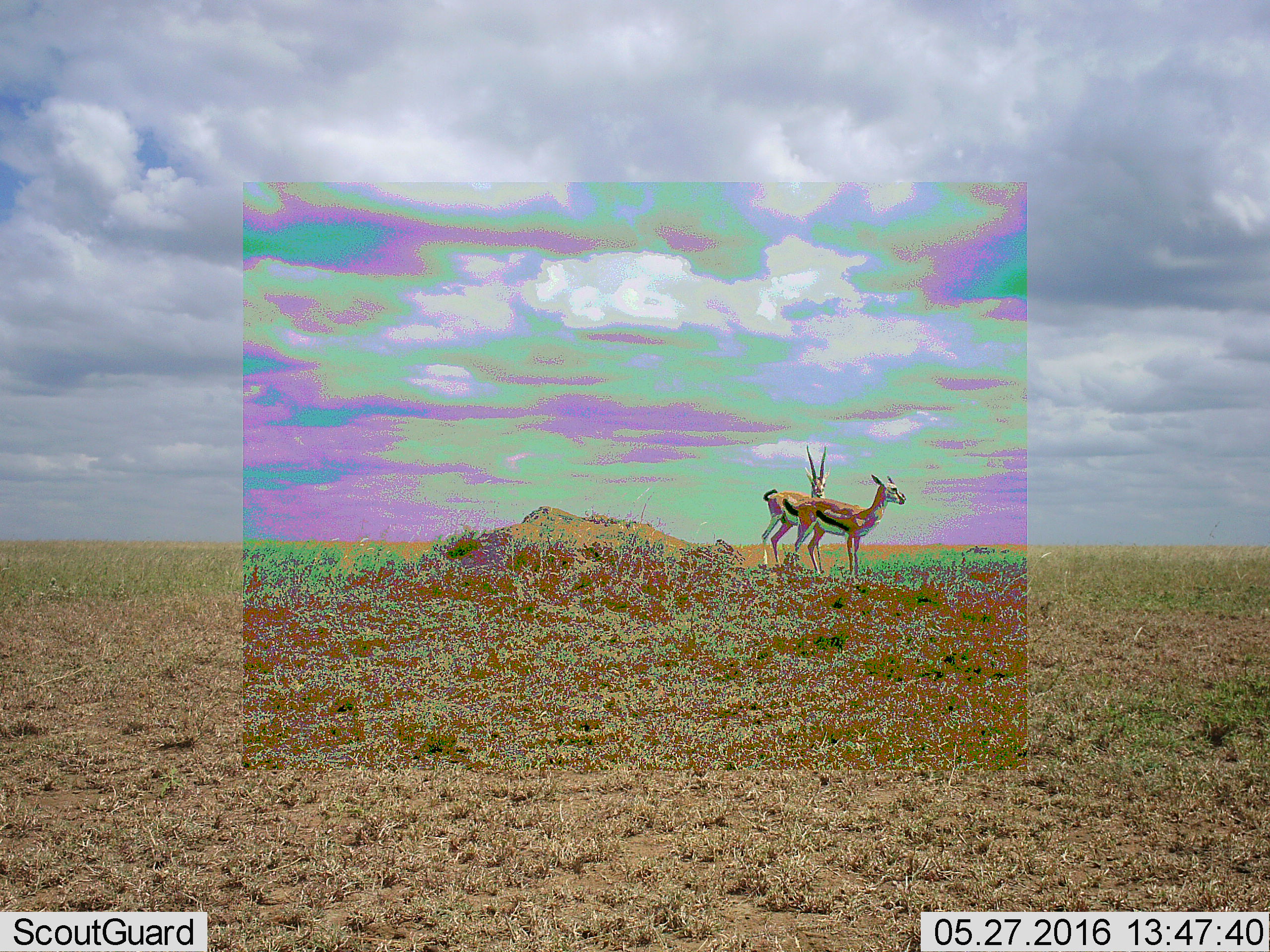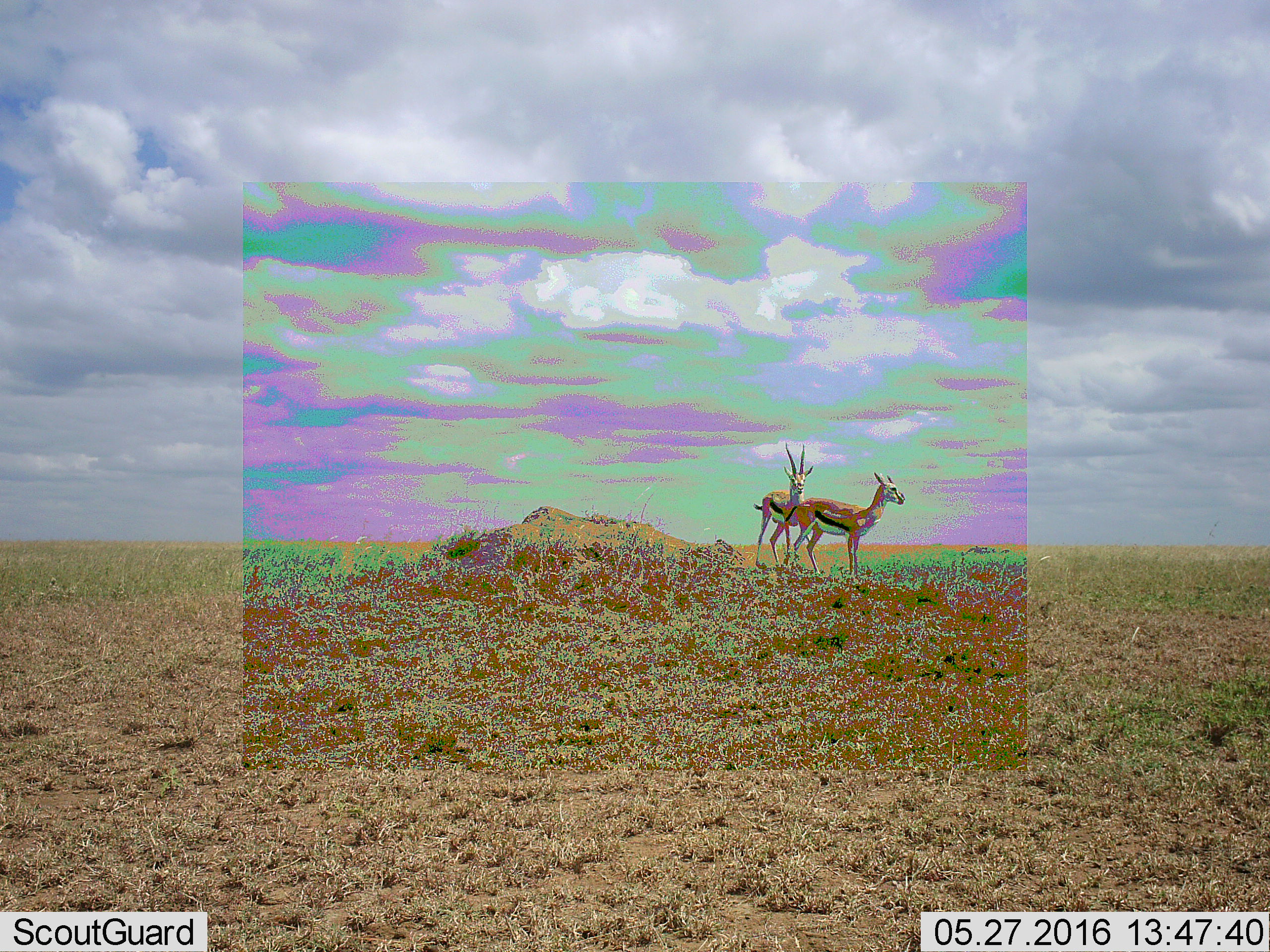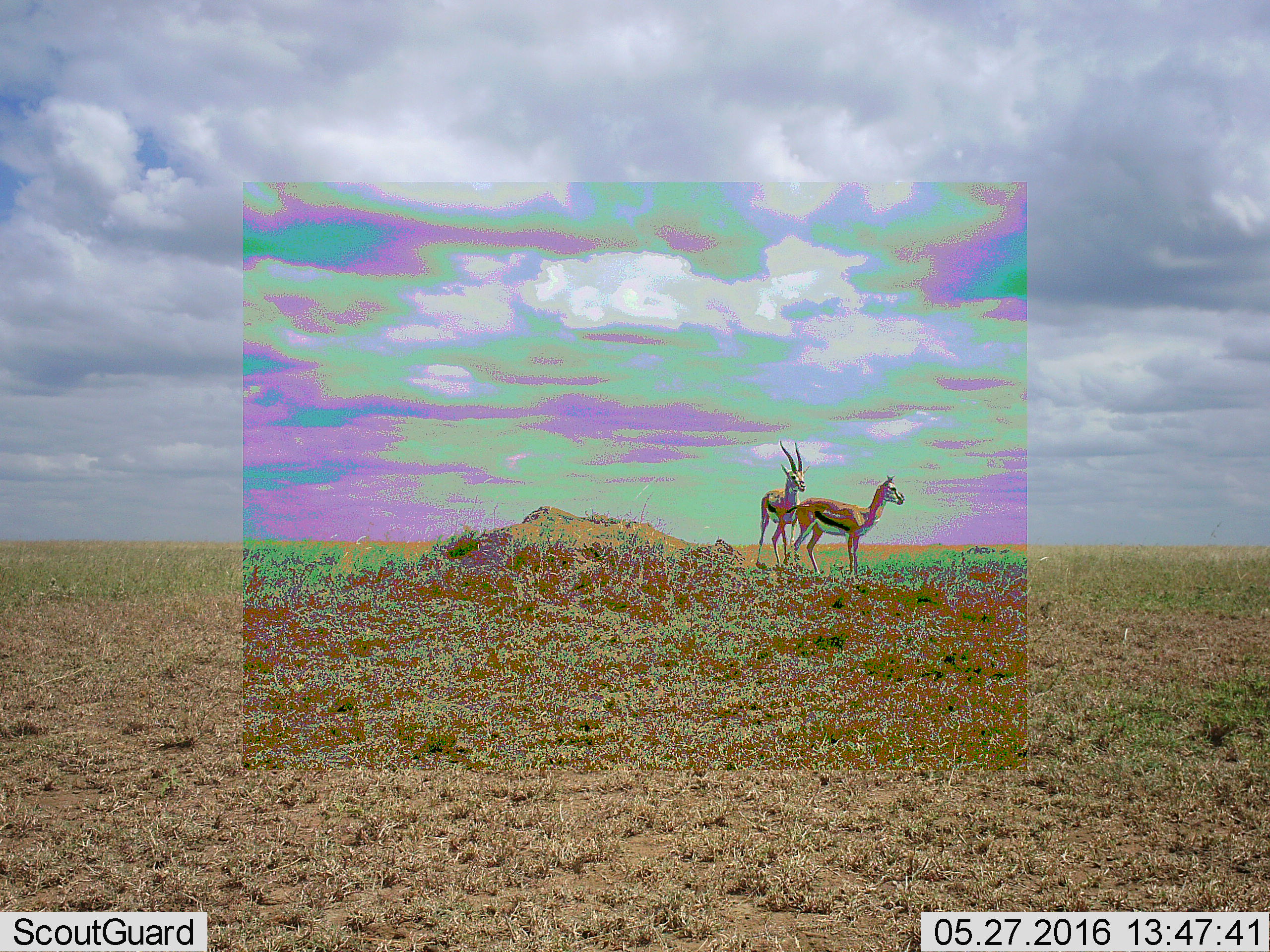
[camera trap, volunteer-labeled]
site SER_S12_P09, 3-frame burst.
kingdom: Animalia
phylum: Chordata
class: Mammalia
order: Artiodactyla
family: Bovidae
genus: Eudorcas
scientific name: Eudorcas thomsonii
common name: thomson's gazelle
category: gazellethomsons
Gazellethomsons (thomson's gazelle) (Eudorcas thomsonii), count 2. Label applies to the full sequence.